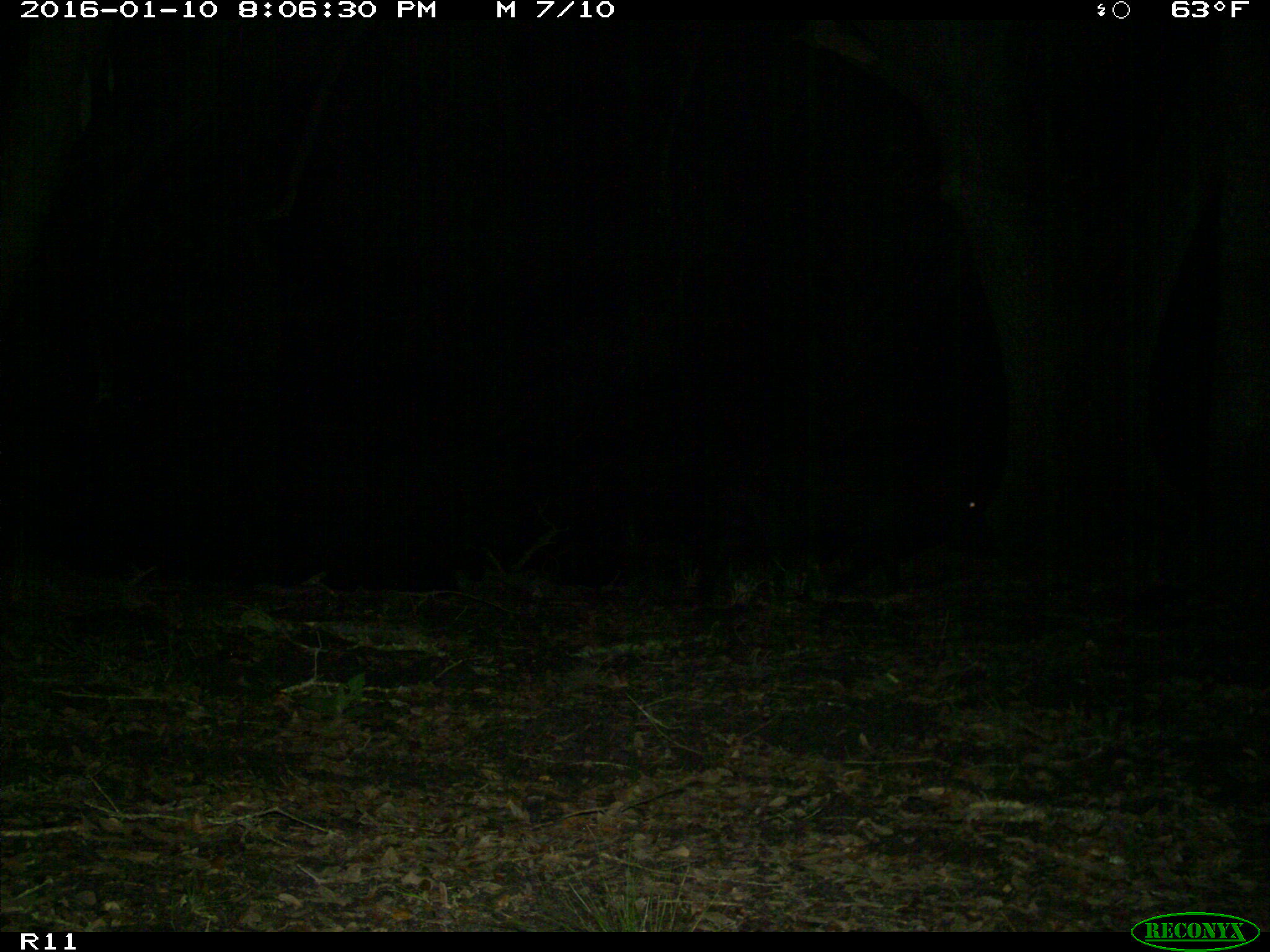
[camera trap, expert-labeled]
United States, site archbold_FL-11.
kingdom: Animalia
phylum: Chordata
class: Mammalia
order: Artiodactyla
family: Suidae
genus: Sus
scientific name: Sus scrofa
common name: wild boar